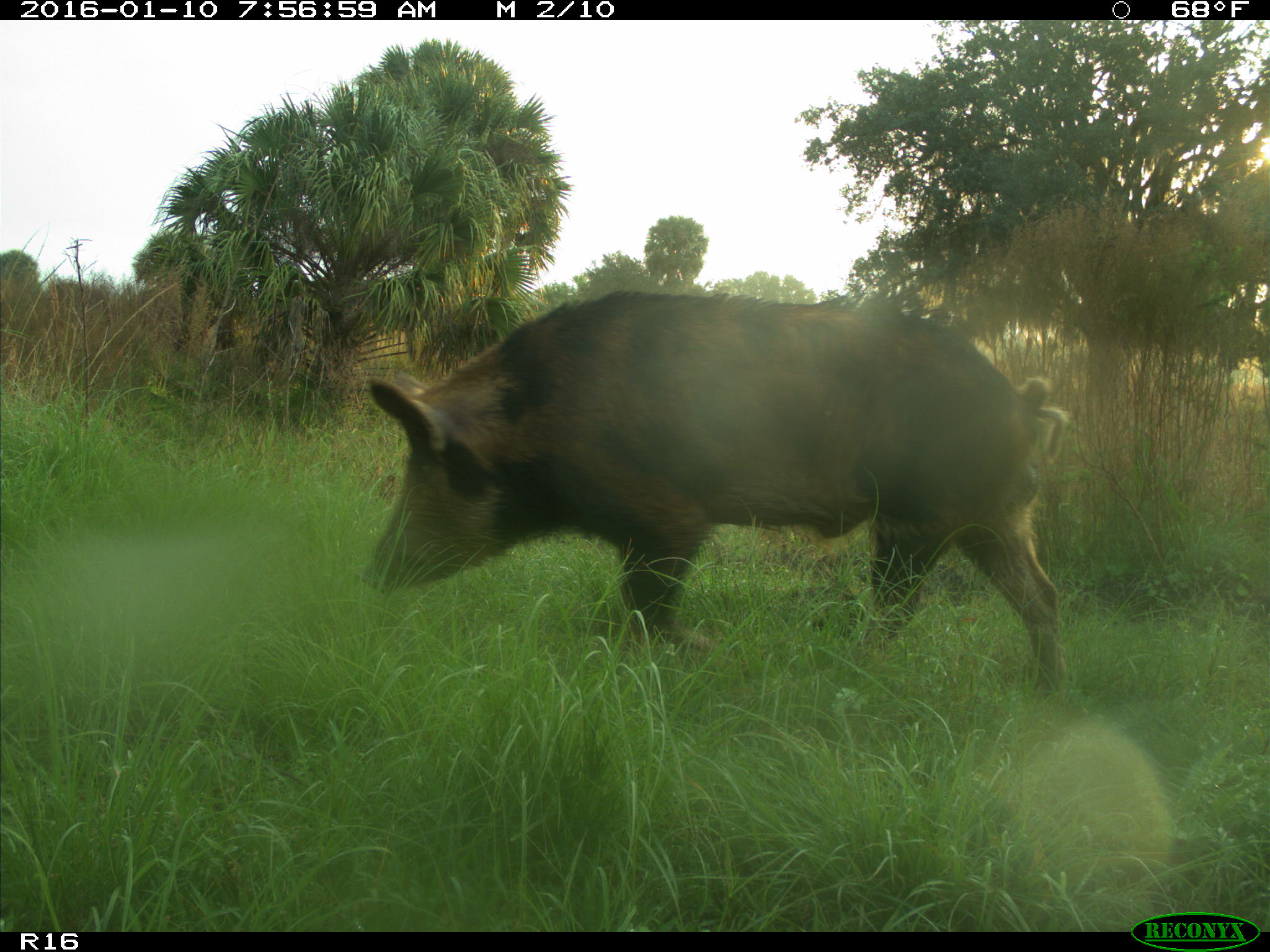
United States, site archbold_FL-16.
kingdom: Animalia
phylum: Chordata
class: Mammalia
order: Artiodactyla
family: Suidae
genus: Sus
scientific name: Sus scrofa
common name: wild boar